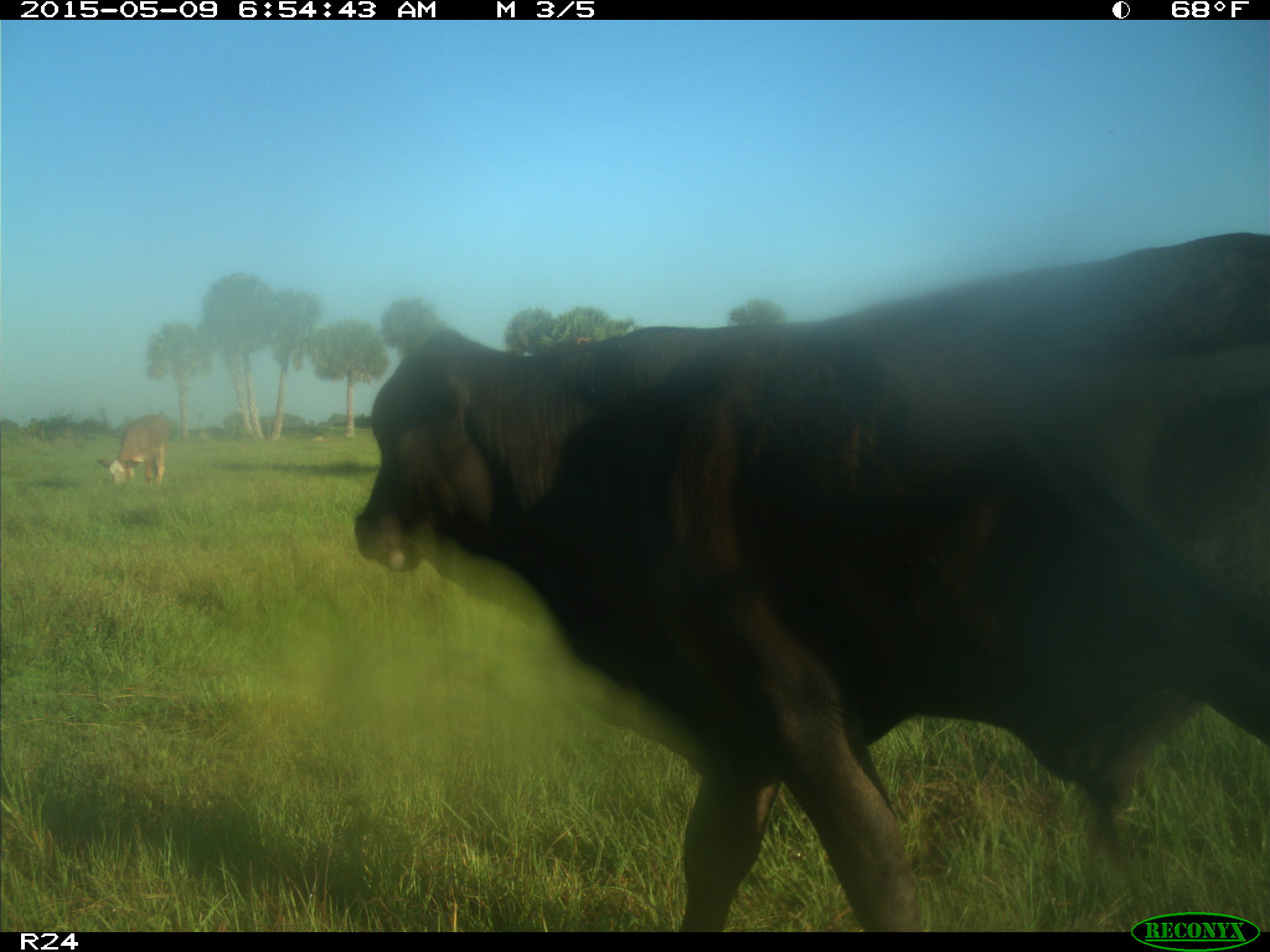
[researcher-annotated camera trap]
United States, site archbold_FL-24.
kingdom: Animalia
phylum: Chordata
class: Mammalia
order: Artiodactyla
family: Bovidae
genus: Bos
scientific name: Bos taurus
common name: domestic cow